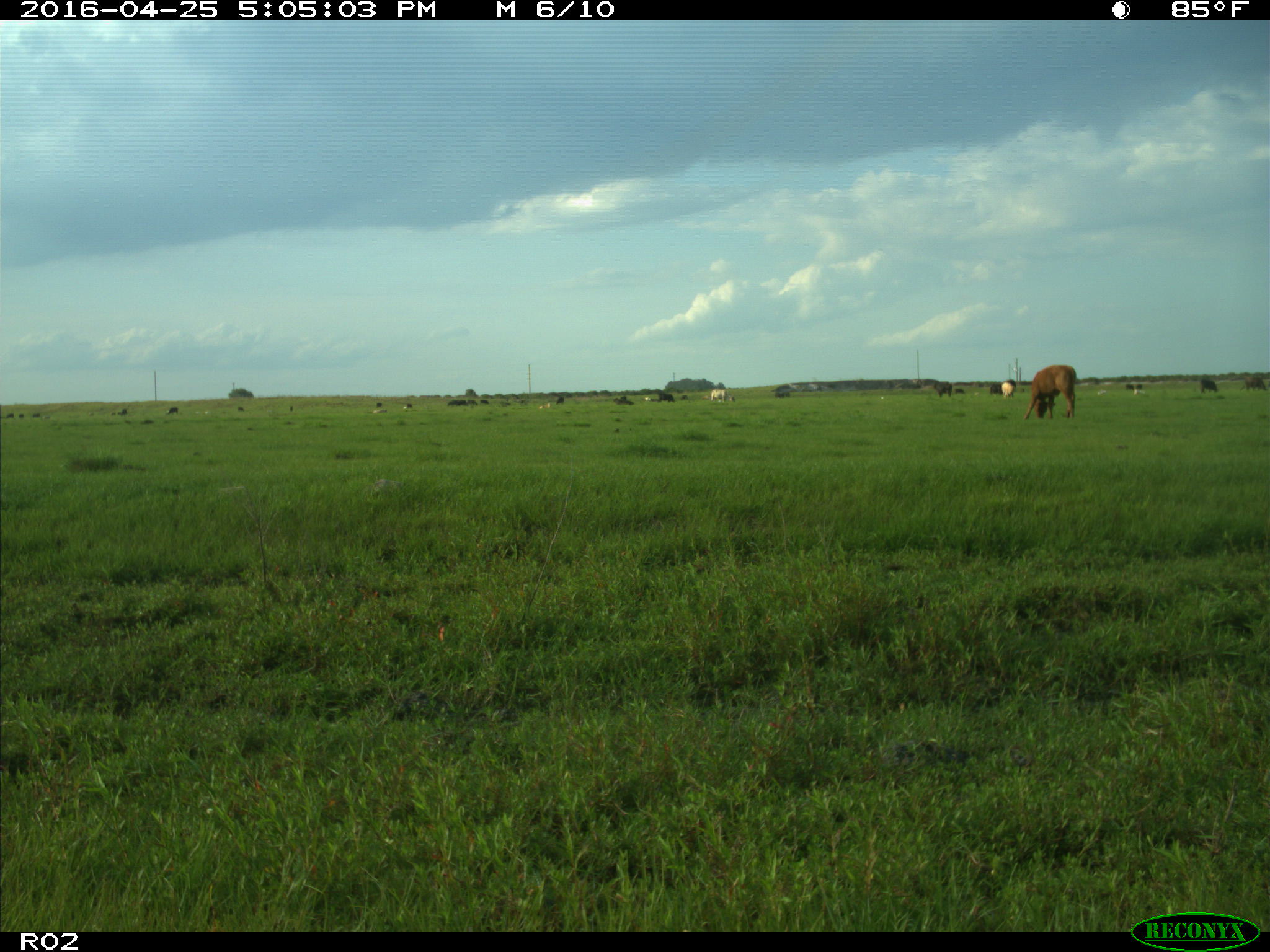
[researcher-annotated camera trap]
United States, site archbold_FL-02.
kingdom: Animalia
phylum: Chordata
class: Mammalia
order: Artiodactyla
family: Bovidae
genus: Bos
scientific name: Bos taurus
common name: domestic cow